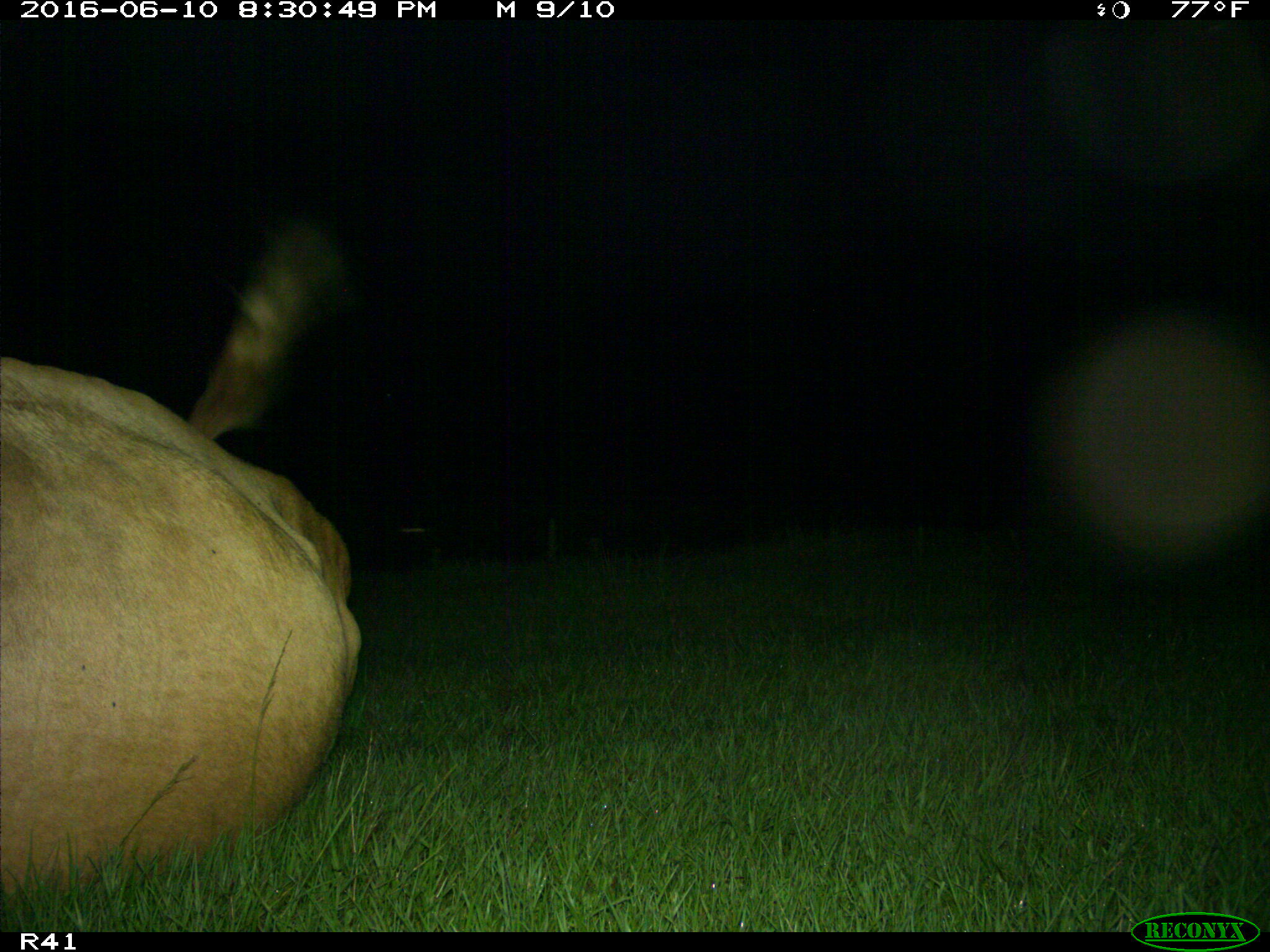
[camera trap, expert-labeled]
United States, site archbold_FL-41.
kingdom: Animalia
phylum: Chordata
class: Mammalia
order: Artiodactyla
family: Bovidae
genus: Bos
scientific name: Bos taurus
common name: domestic cow